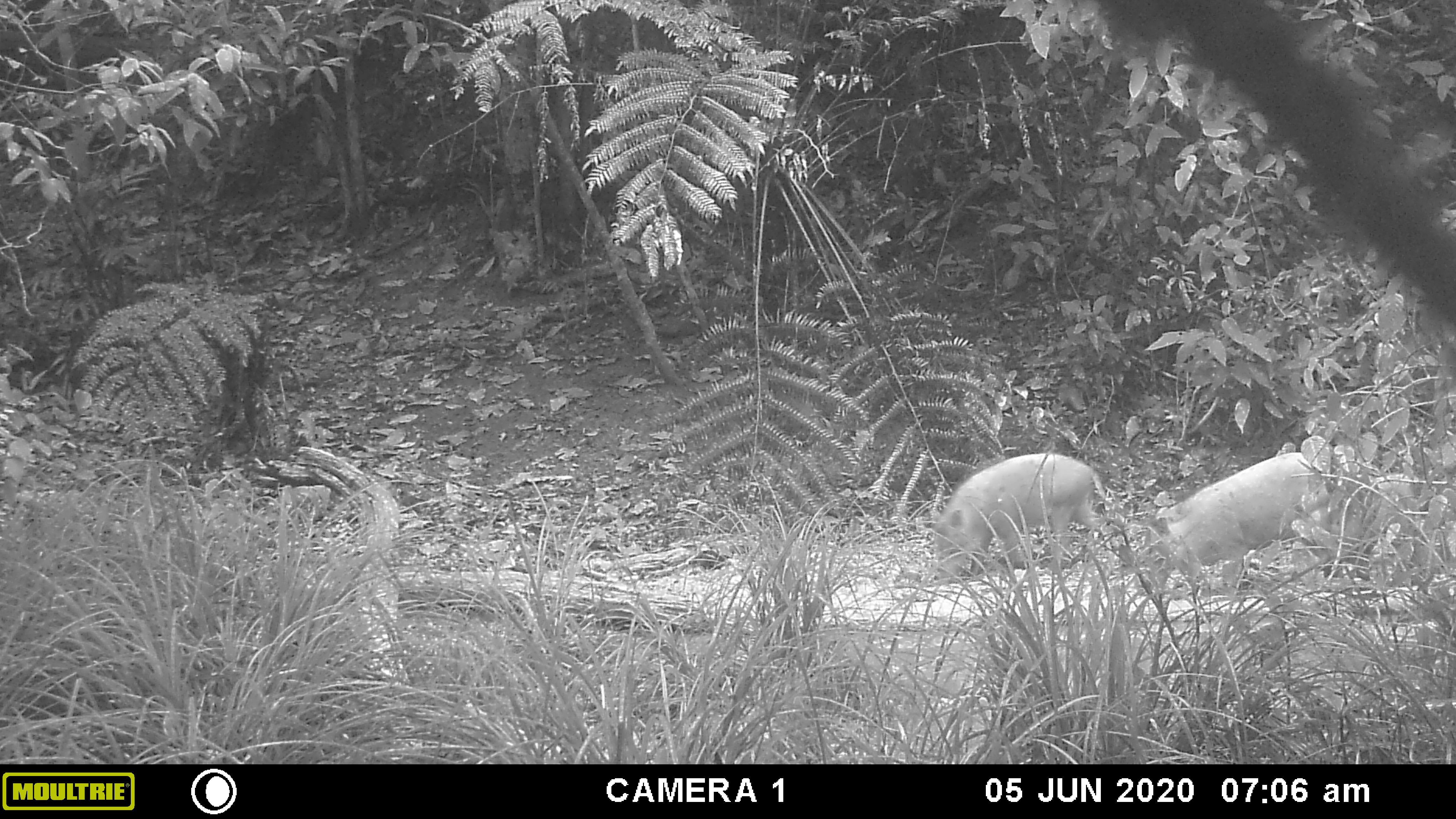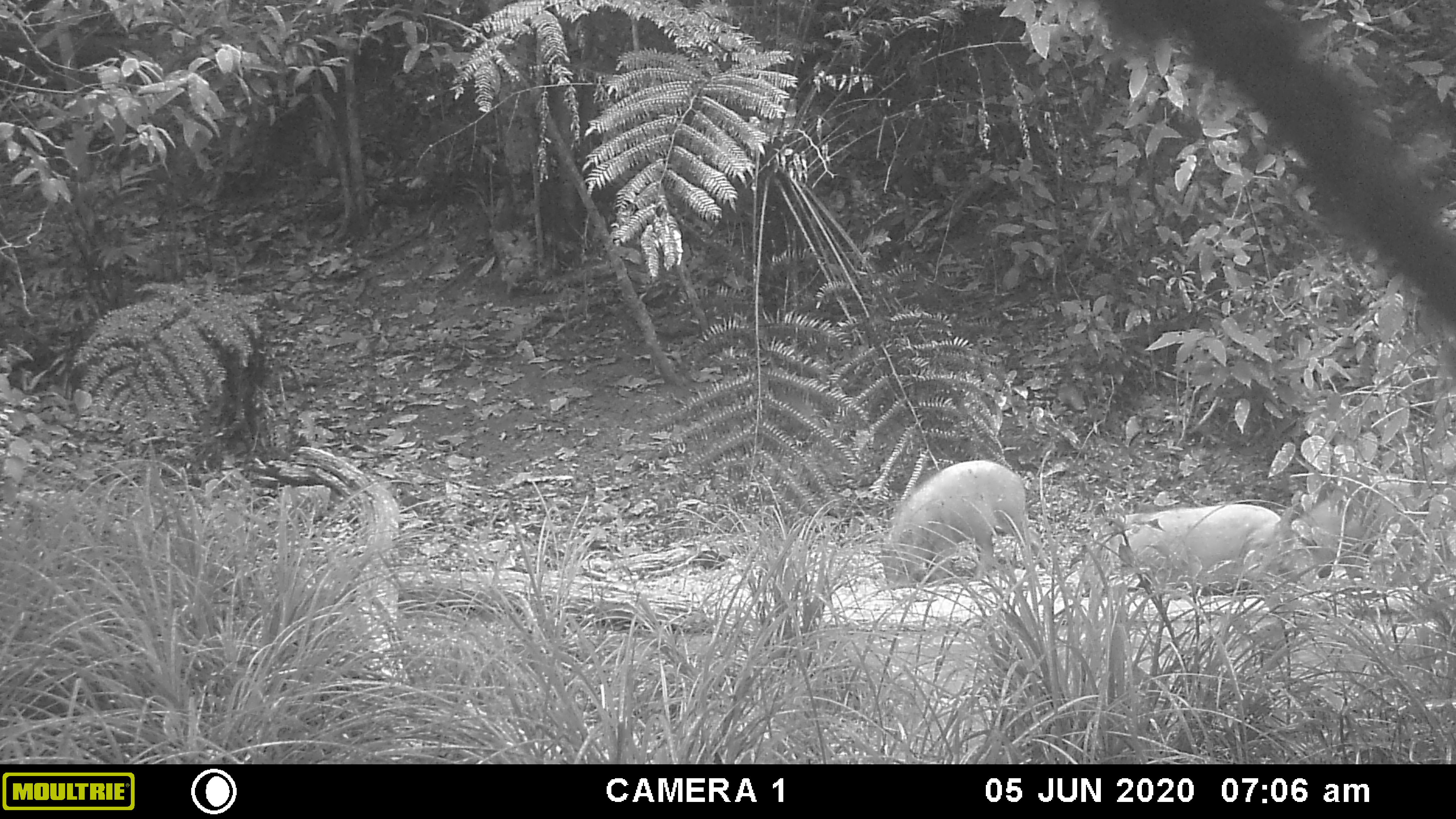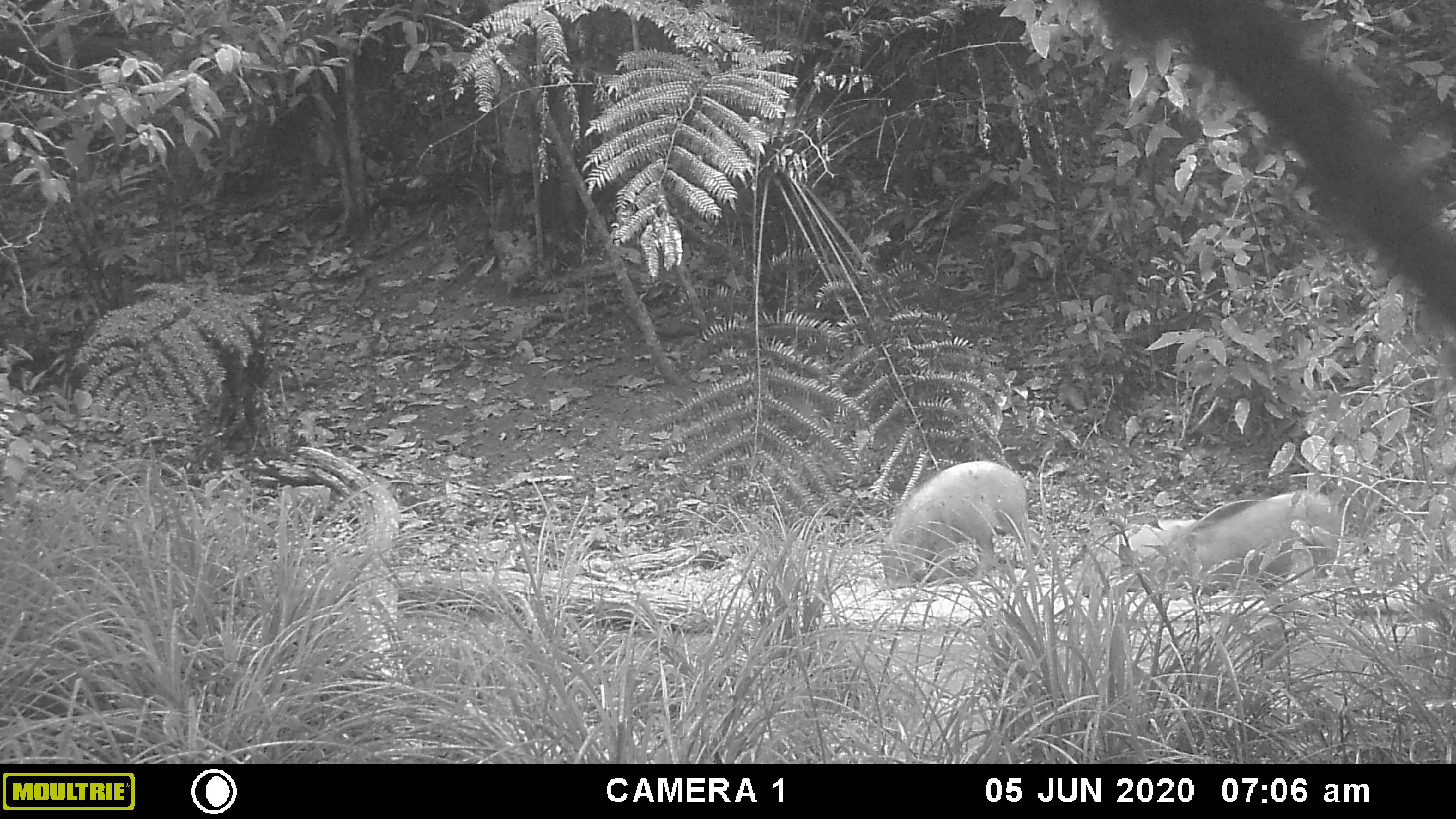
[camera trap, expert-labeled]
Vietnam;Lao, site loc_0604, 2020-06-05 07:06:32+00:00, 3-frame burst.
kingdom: Animalia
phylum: Chordata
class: Mammalia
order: Artiodactyla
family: Suidae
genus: Sus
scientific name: Sus scrofa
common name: eurasian wild pig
Eurasian wild pig (Sus scrofa). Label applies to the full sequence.